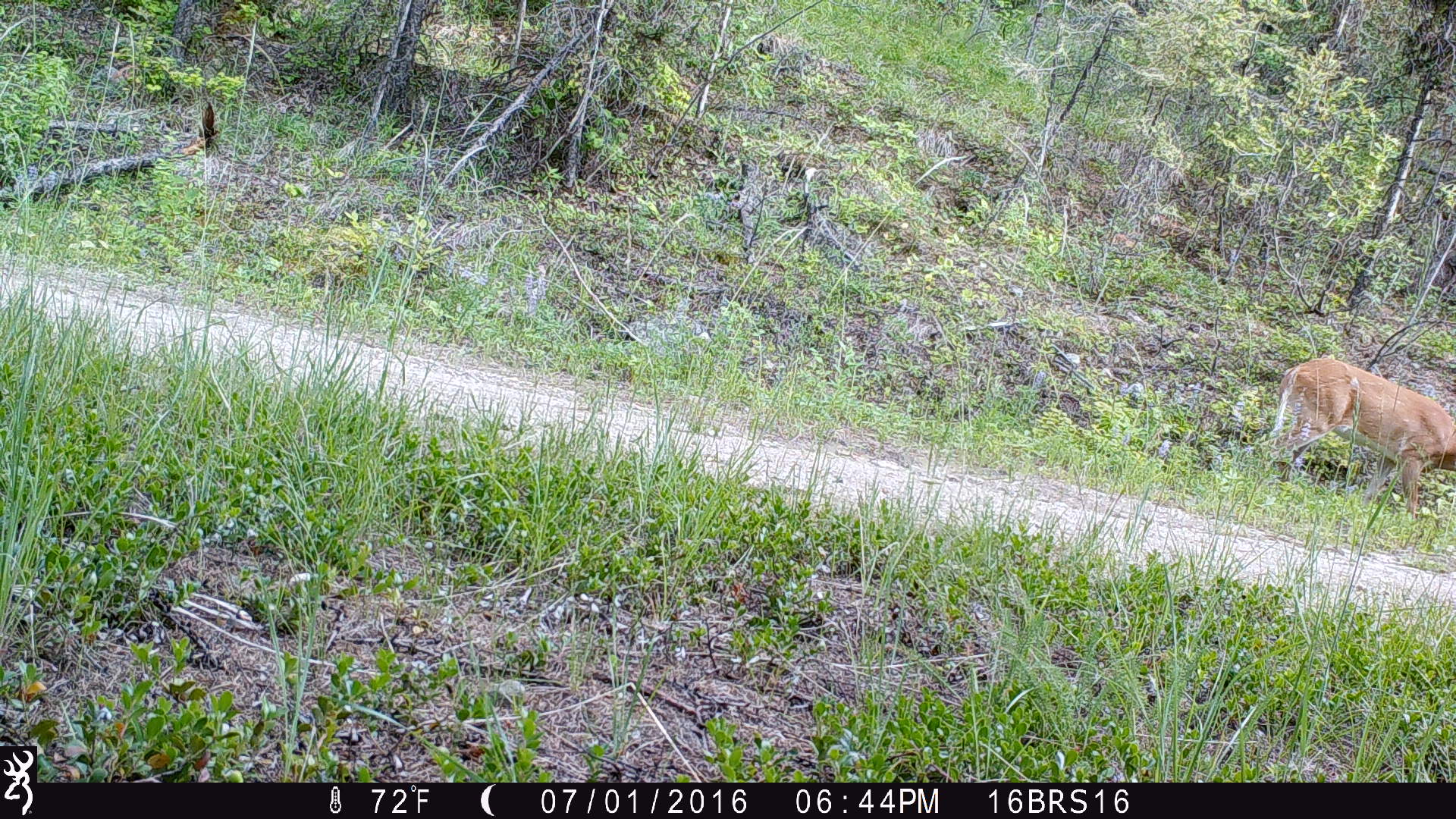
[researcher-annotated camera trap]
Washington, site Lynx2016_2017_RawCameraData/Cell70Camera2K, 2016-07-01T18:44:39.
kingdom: Animalia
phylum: Chordata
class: Mammalia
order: Artiodactyla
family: Cervidae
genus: Odocoileus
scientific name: Odocoileus virginianus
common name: white-tailed deer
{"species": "Odocoileus virginianus (white-tailed deer)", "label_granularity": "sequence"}